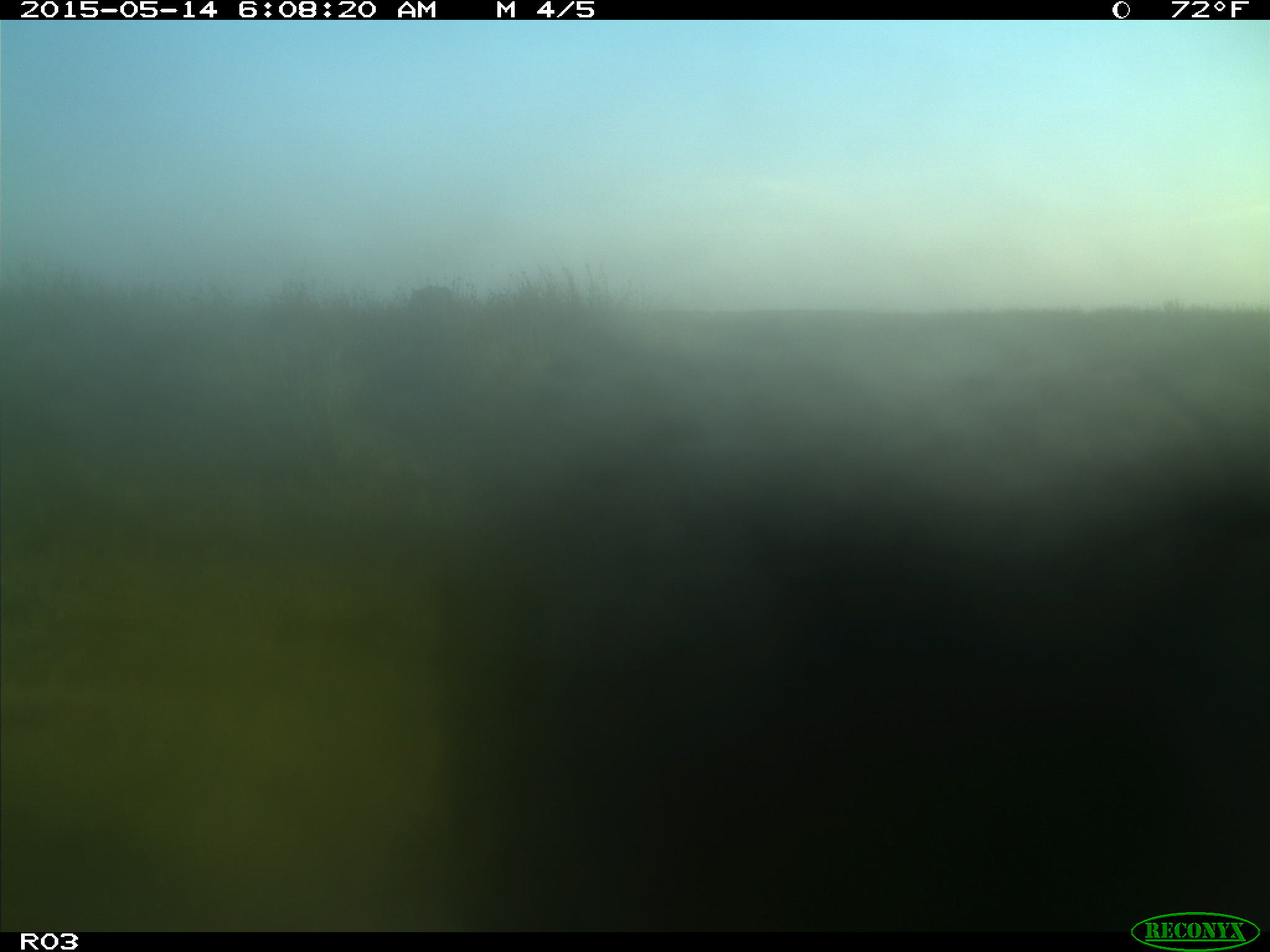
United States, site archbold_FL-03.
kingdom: Animalia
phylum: Chordata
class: Mammalia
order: Artiodactyla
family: Bovidae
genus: Bos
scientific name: Bos taurus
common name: domestic cow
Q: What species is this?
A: Bos taurus (domestic cow).